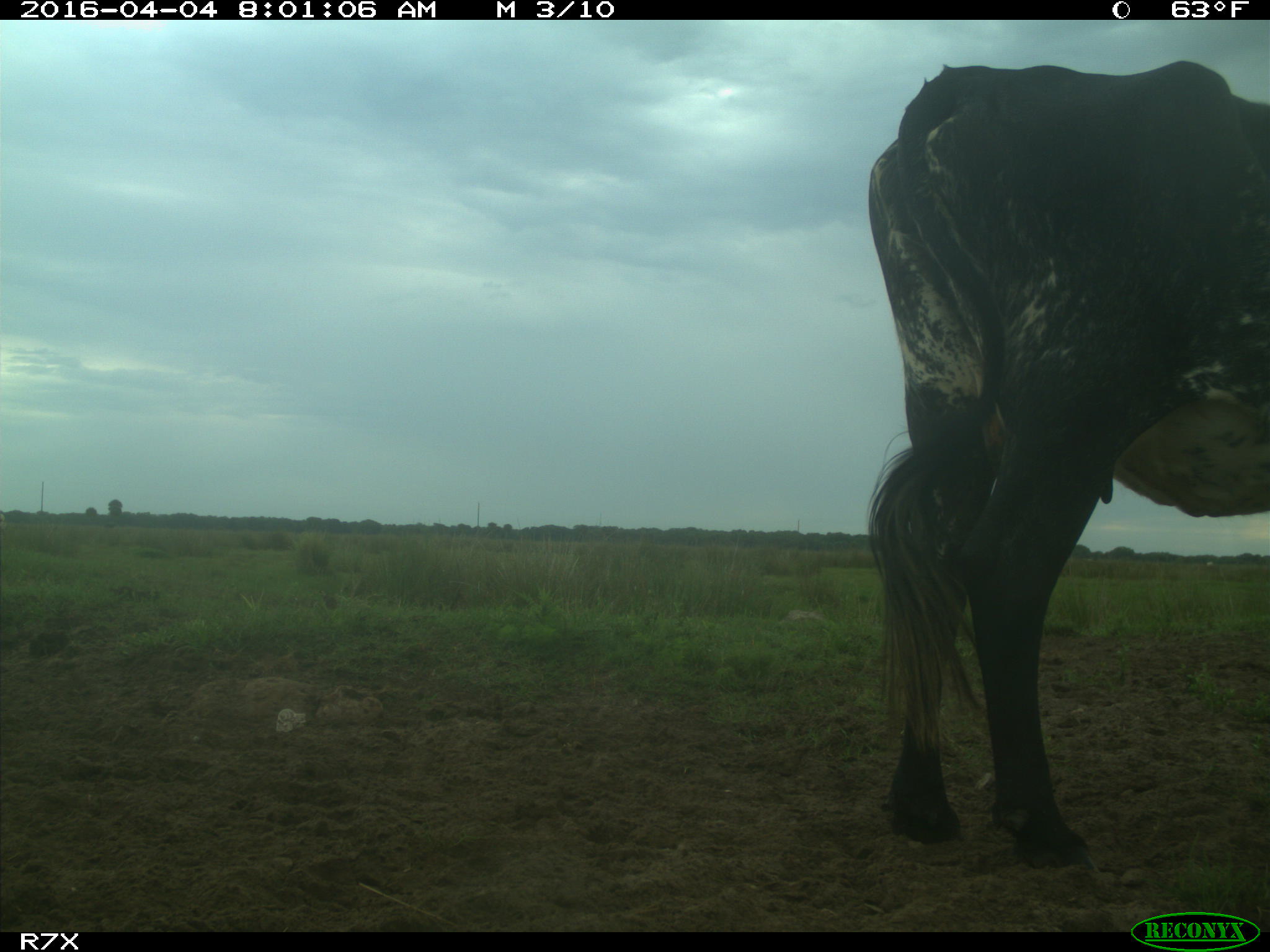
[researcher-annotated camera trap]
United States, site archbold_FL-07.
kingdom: Animalia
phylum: Chordata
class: Mammalia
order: Artiodactyla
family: Bovidae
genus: Bos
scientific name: Bos taurus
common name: domestic cow